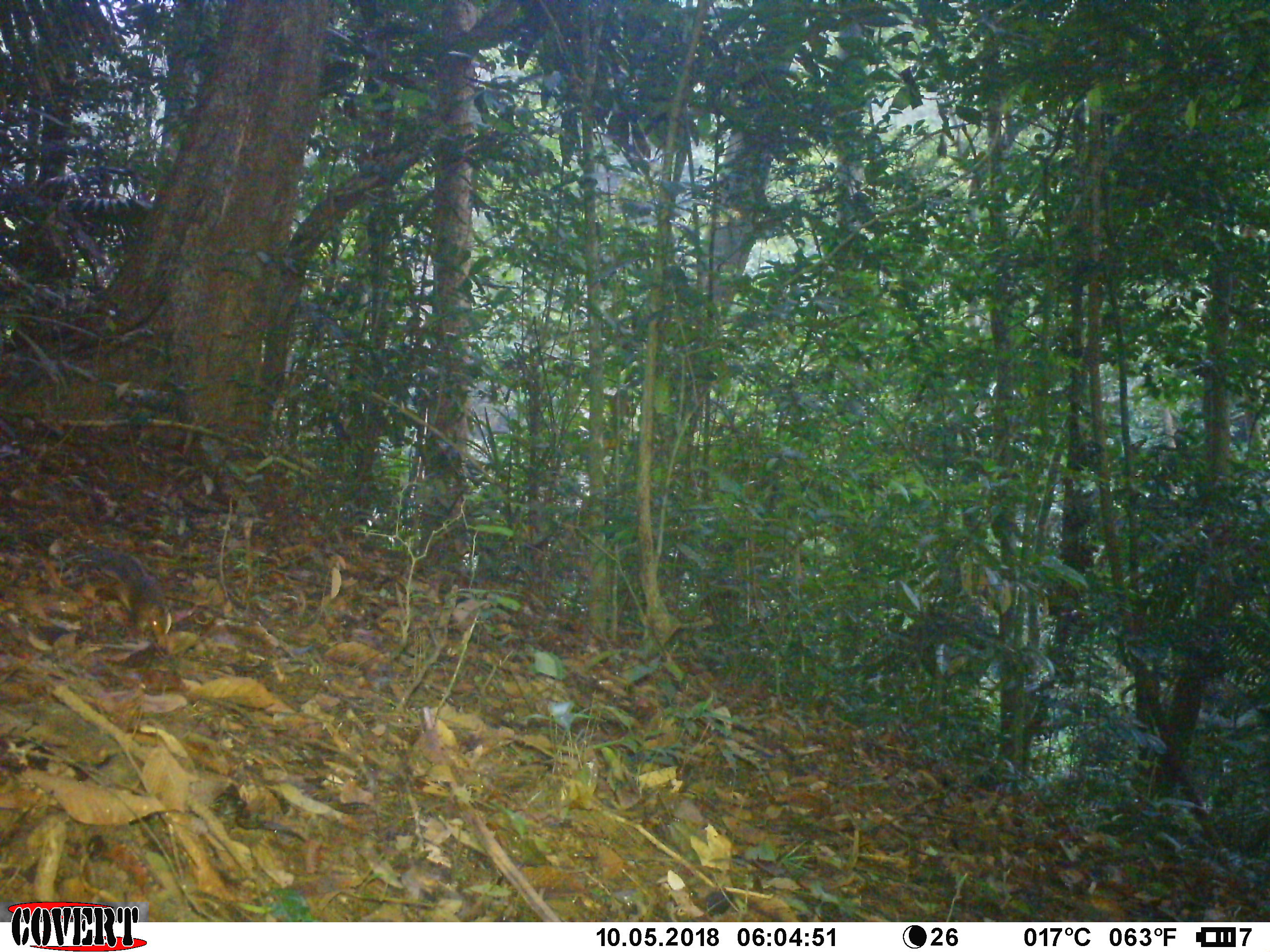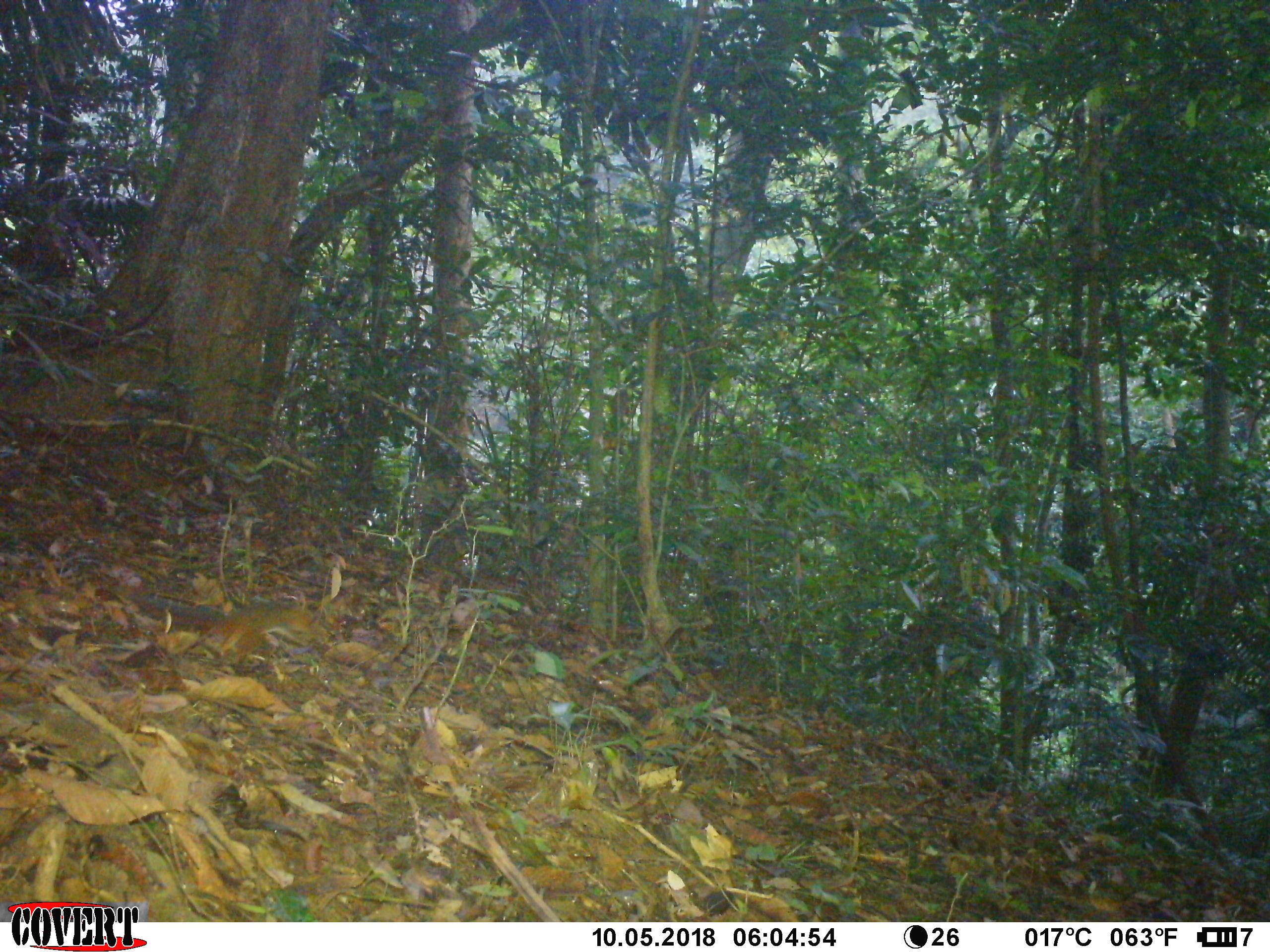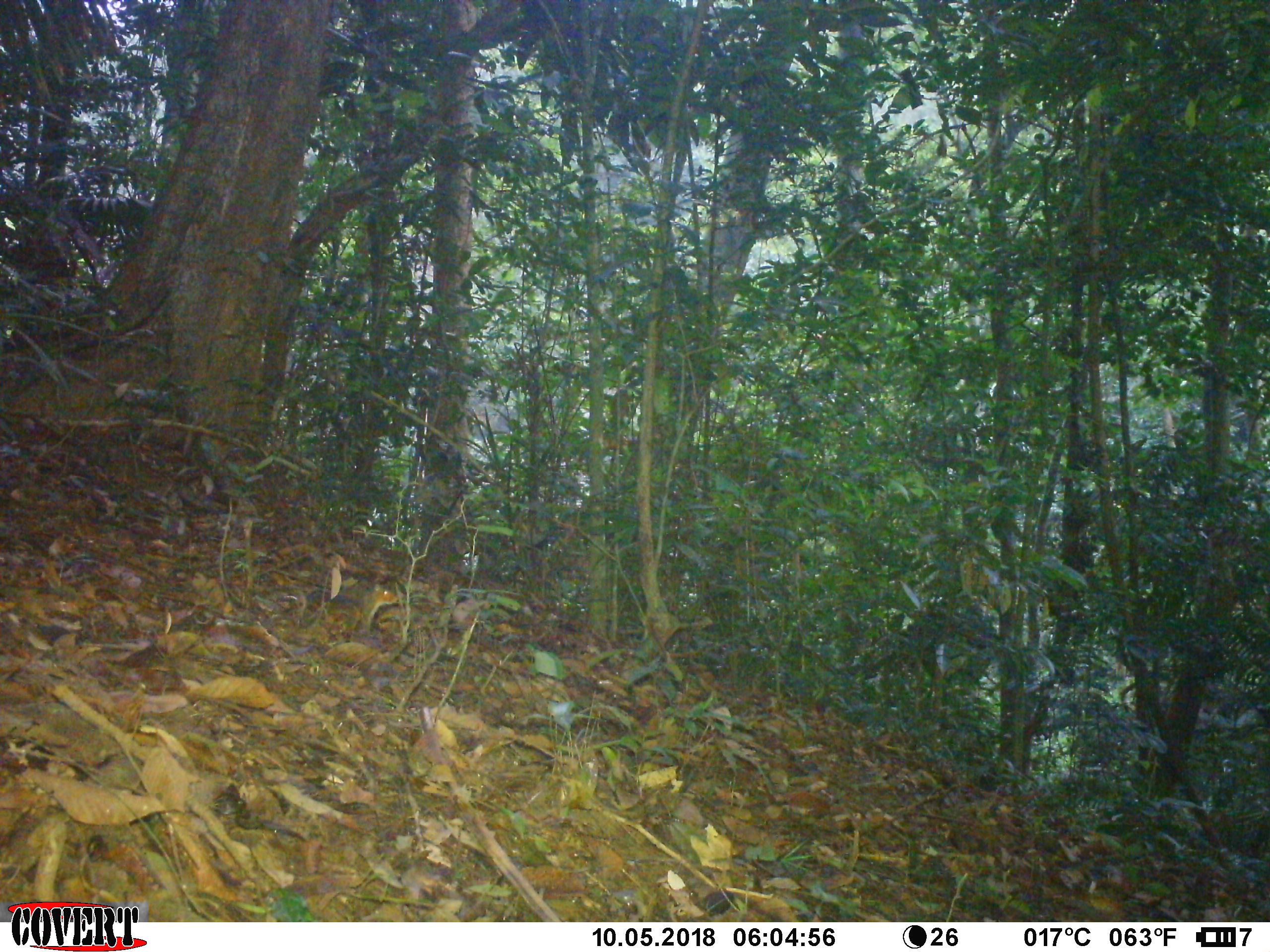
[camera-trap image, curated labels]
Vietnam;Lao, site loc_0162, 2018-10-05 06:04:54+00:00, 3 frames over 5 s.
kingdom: Animalia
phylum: Chordata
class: Mammalia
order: Rodentia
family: Sciuridae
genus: Dremomys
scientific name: Dremomys rufigenis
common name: red-cheeked squirrel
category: red cheeked squirrel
Red cheeked squirrel (red-cheeked squirrel) (Dremomys rufigenis). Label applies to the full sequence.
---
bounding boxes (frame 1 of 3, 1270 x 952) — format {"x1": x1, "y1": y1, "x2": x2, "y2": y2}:
red cheeked squirrel: {"x1": 86, "y1": 537, "x2": 173, "y2": 652}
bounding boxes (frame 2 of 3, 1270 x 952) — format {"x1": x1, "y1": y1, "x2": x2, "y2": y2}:
red cheeked squirrel: {"x1": 136, "y1": 577, "x2": 327, "y2": 662}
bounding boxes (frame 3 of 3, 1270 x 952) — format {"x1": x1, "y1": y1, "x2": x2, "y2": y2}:
red cheeked squirrel: {"x1": 279, "y1": 581, "x2": 400, "y2": 646}